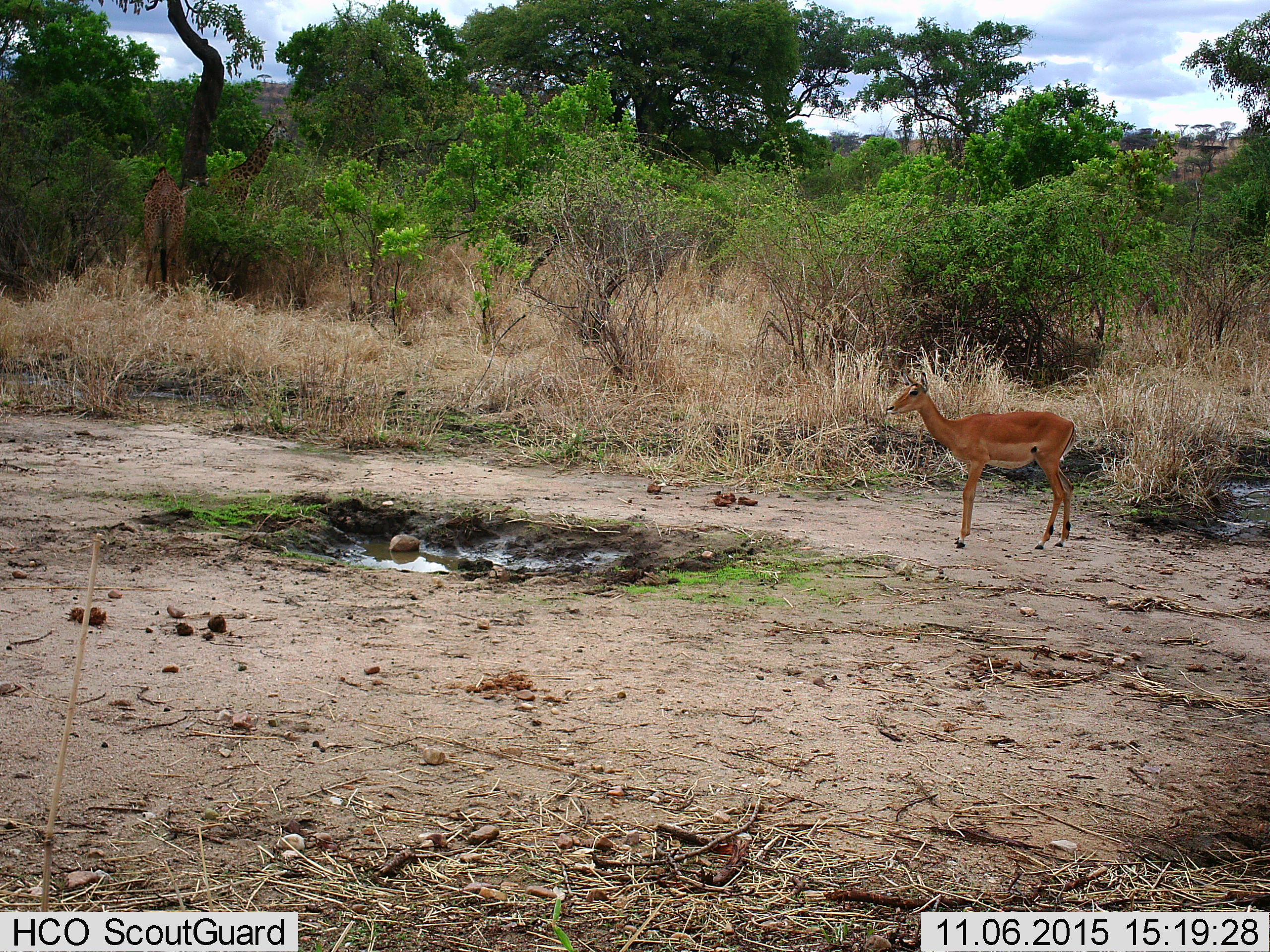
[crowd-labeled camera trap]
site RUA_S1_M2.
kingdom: Animalia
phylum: Chordata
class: Mammalia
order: Artiodactyla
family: Bovidae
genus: Aepyceros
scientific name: Aepyceros melampus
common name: impala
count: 1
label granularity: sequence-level